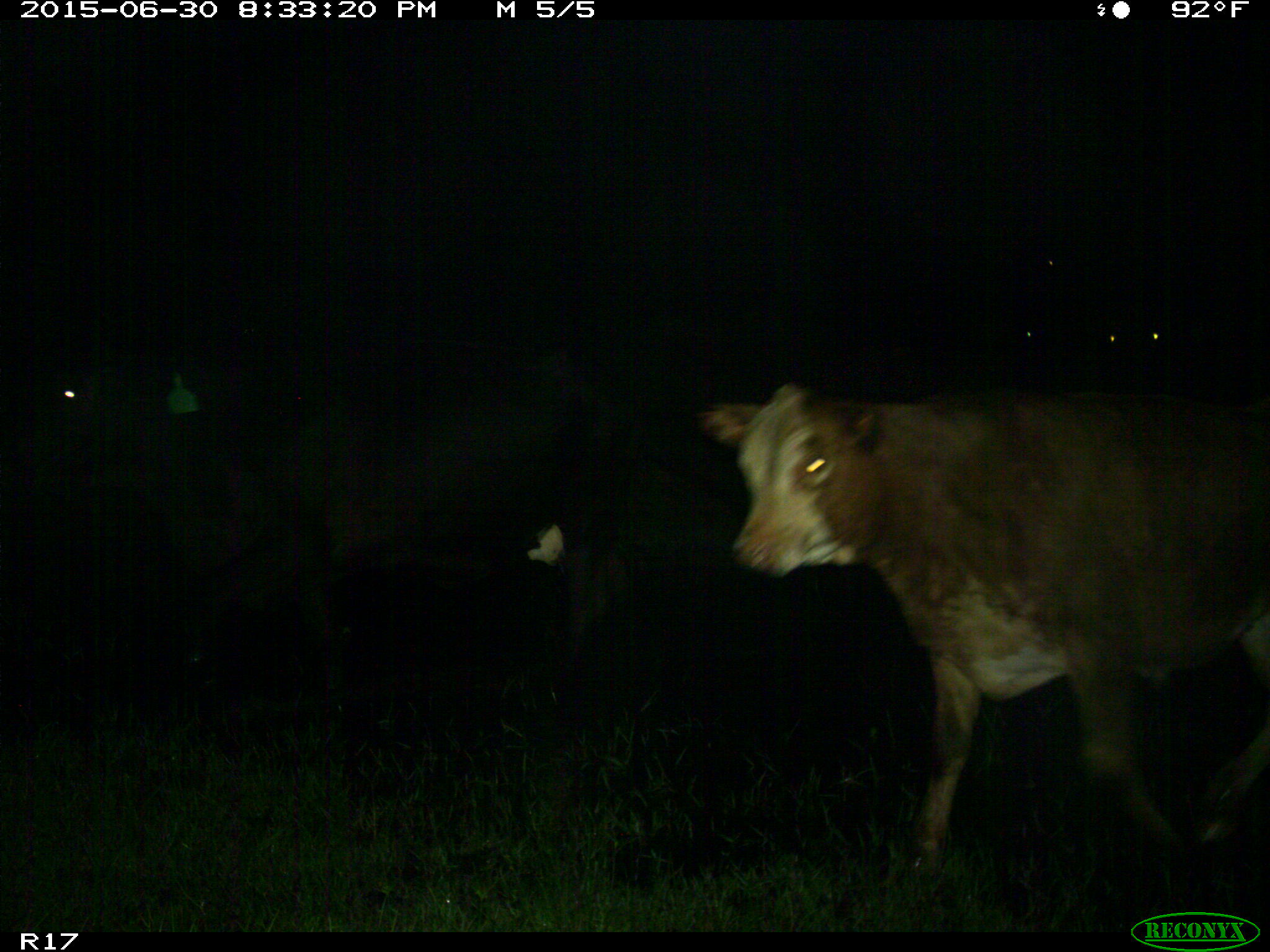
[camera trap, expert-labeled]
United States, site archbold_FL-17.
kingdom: Animalia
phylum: Chordata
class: Mammalia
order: Artiodactyla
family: Bovidae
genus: Bos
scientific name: Bos taurus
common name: domestic cow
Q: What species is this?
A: Bos taurus (domestic cow).